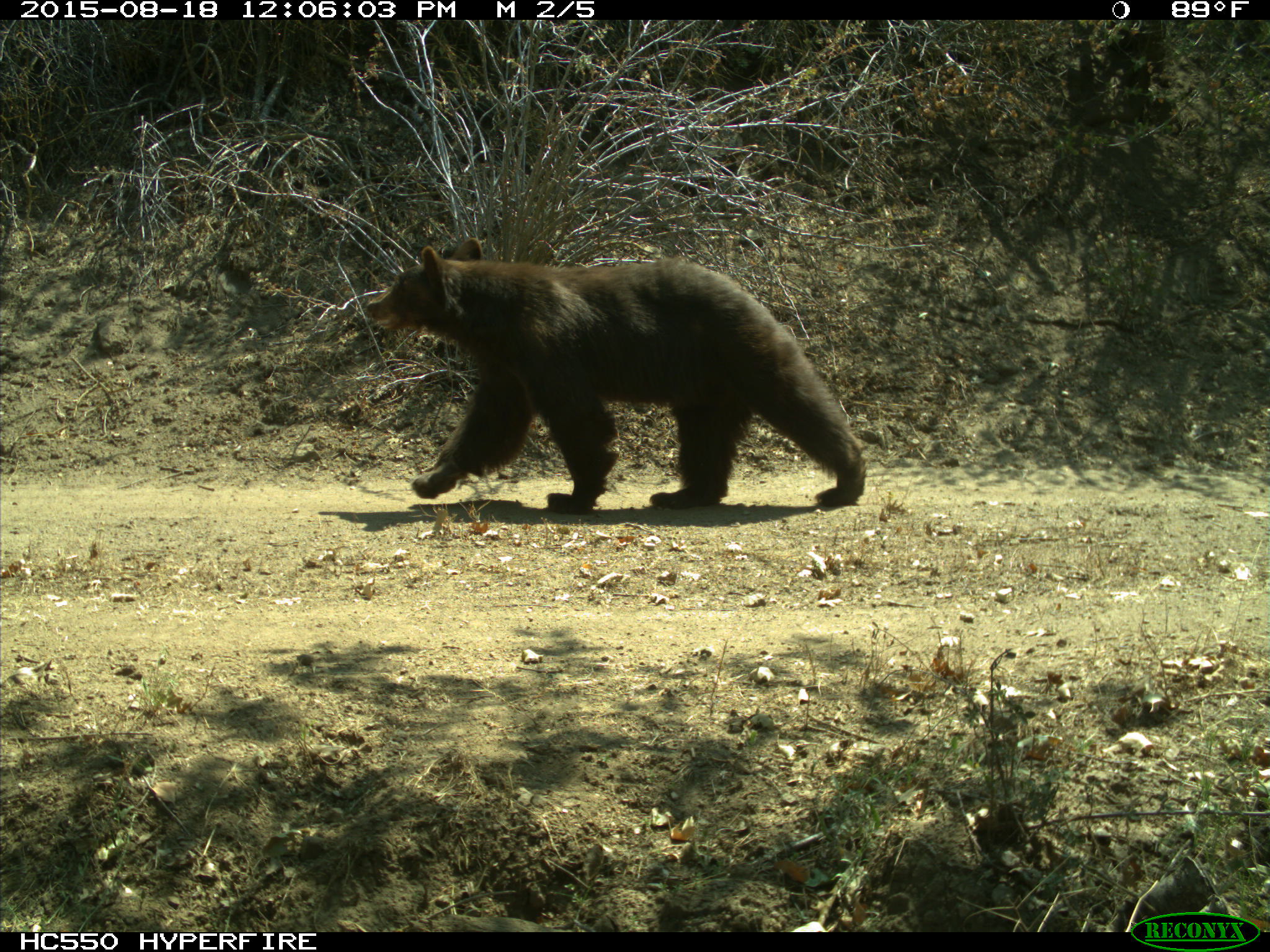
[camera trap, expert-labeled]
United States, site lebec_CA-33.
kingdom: Animalia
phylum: Chordata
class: Mammalia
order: Carnivora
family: Ursidae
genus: Ursus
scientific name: Ursus americanus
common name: american black bear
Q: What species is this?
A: Ursus americanus (american black bear).